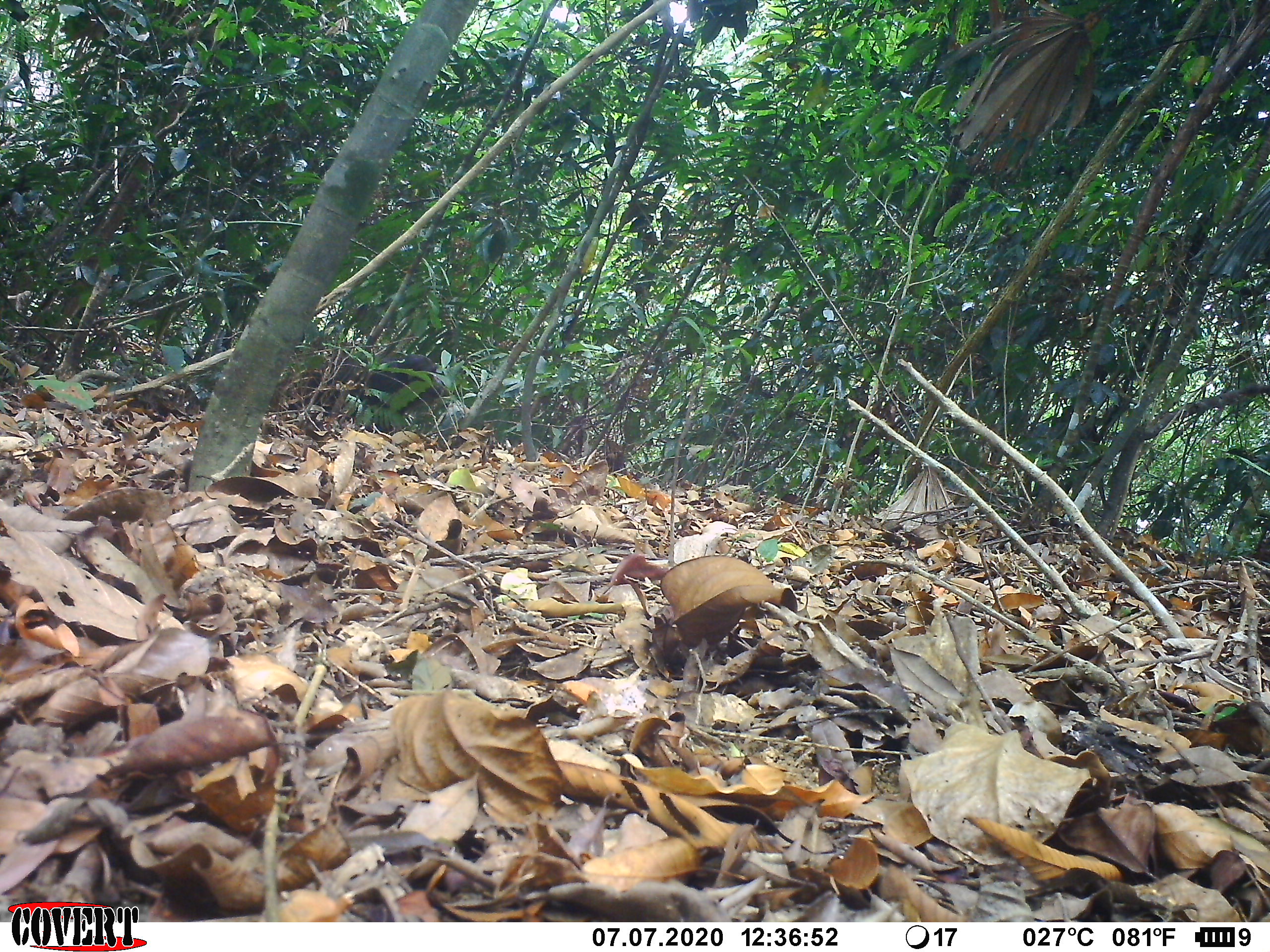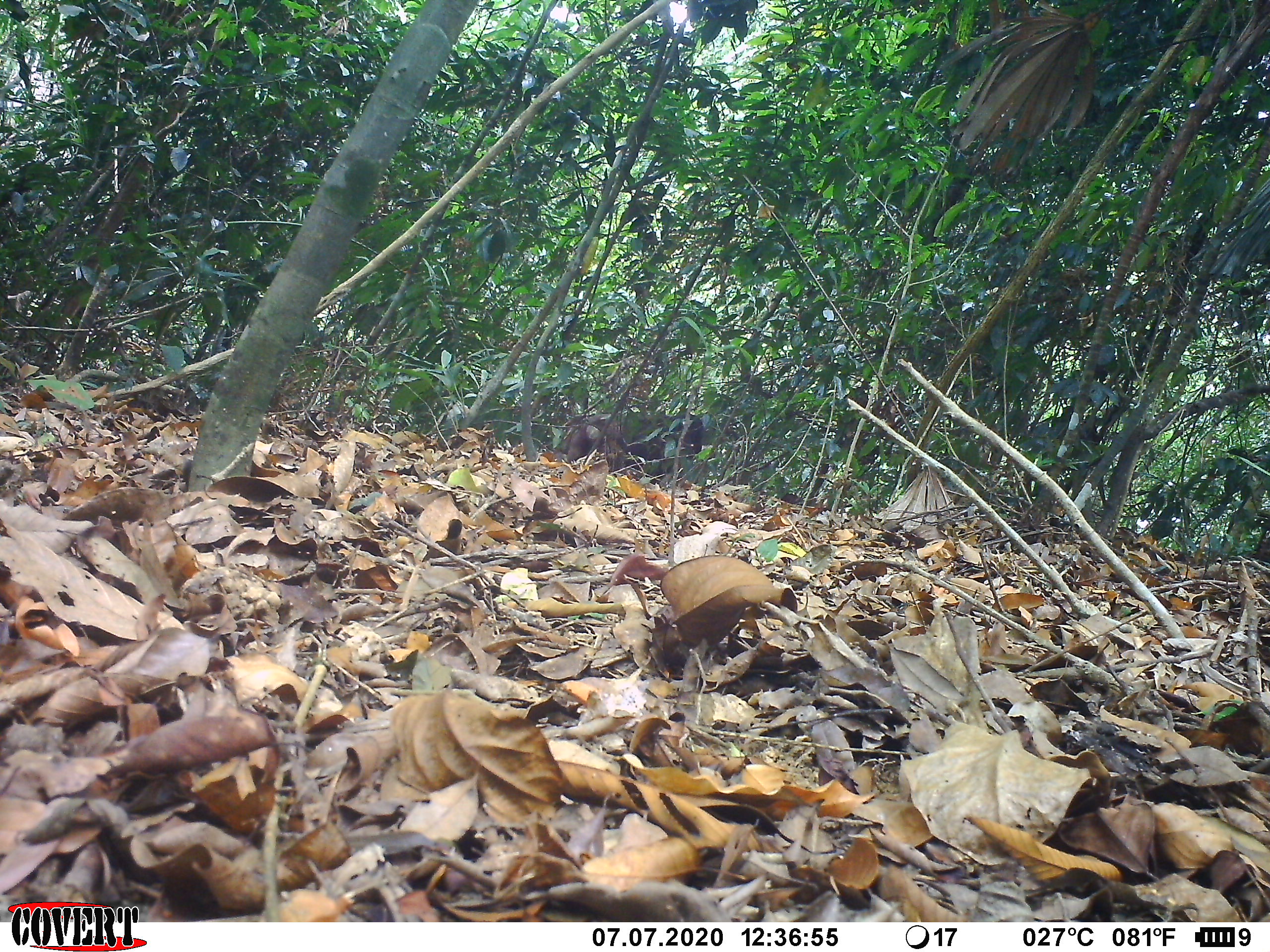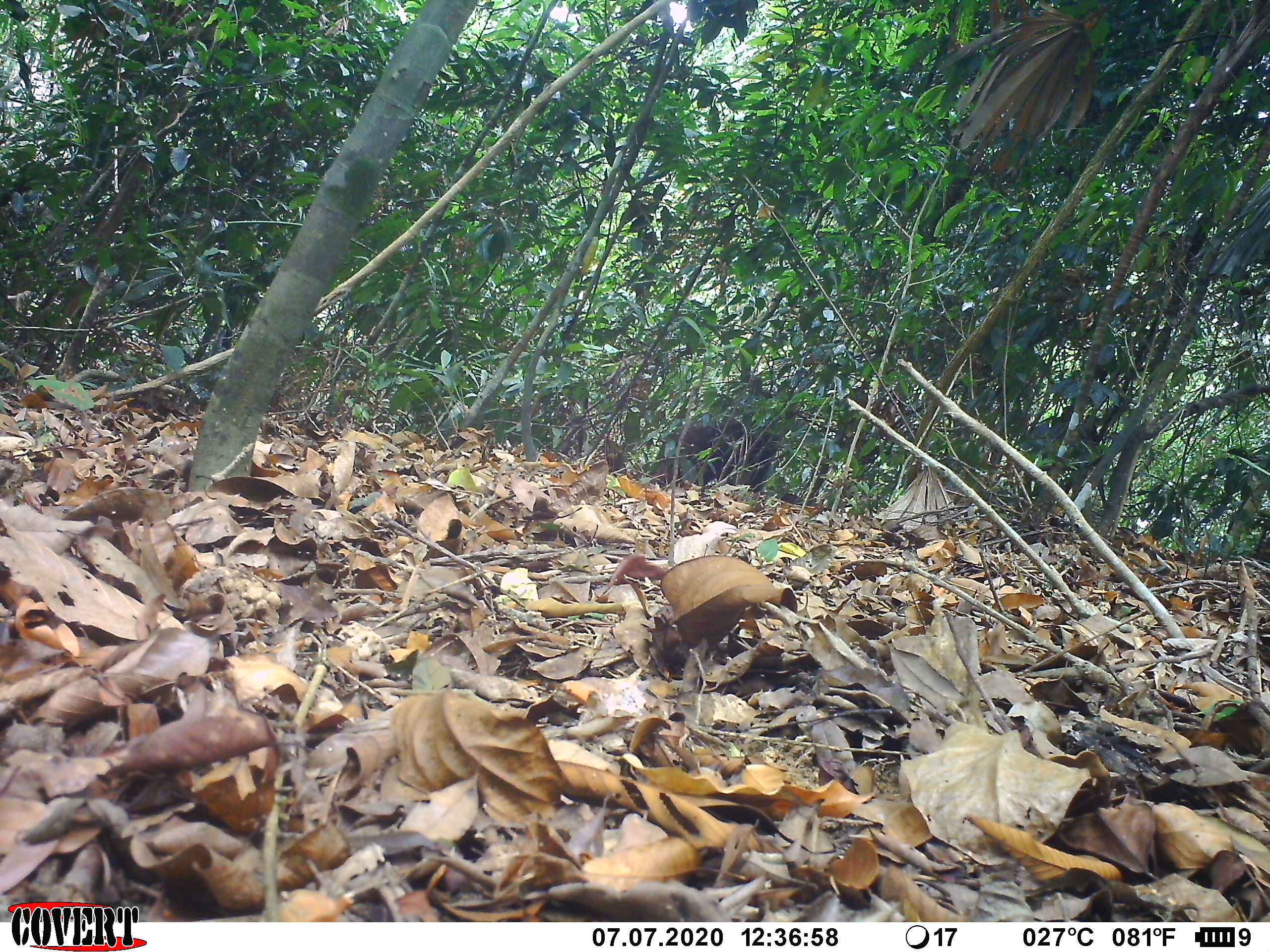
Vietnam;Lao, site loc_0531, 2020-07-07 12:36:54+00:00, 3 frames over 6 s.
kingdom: Animalia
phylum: Chordata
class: Mammalia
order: Primates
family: Cercopithecidae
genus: Macaca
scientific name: Macaca arctoides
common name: stump-tailed macaque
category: stump tailed macaque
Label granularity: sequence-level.